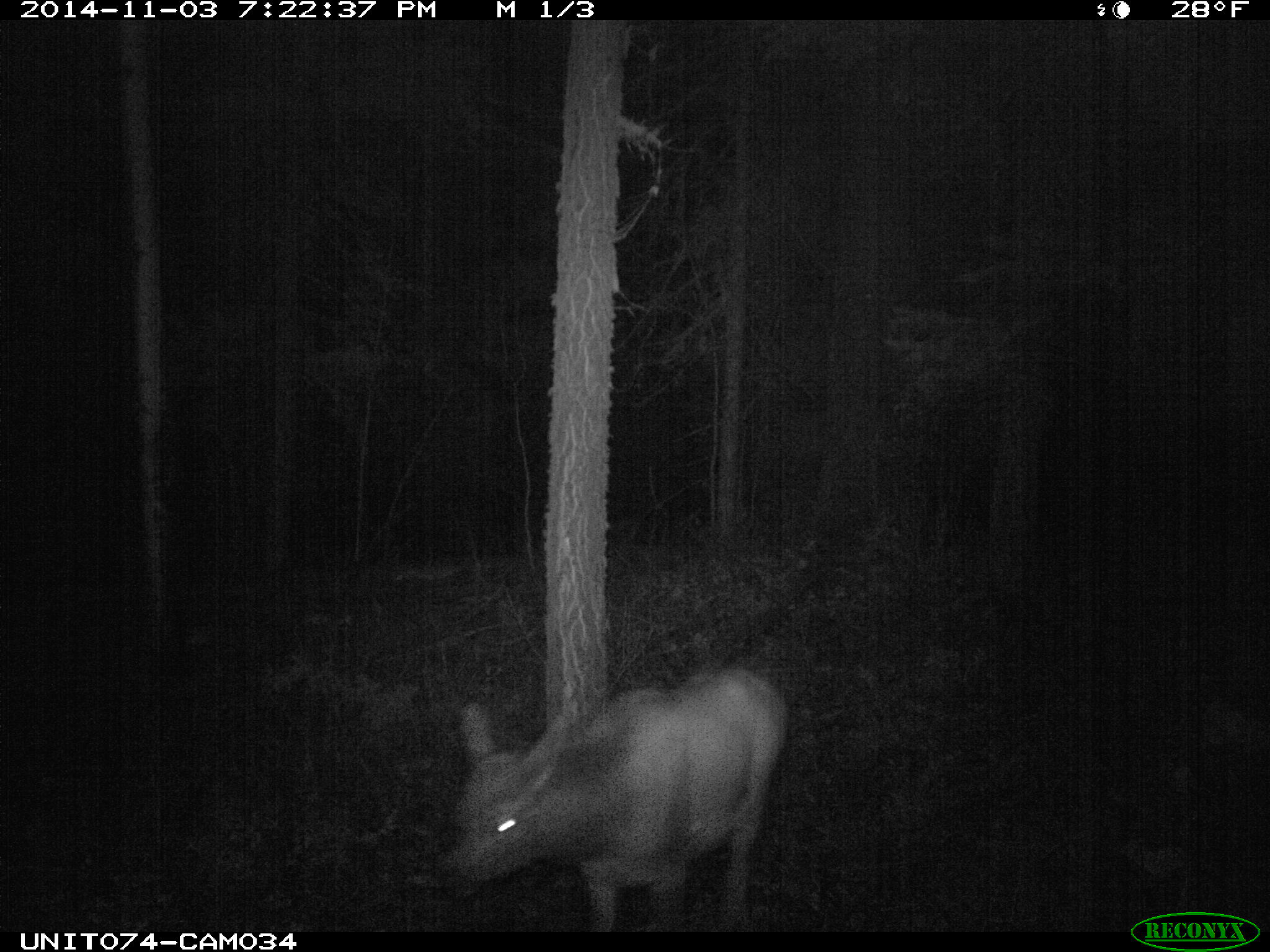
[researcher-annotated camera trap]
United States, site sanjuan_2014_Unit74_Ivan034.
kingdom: Animalia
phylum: Chordata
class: Mammalia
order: Artiodactyla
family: Cervidae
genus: Cervus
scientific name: Cervus elaphus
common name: red deer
Cervus elaphus (red deer).